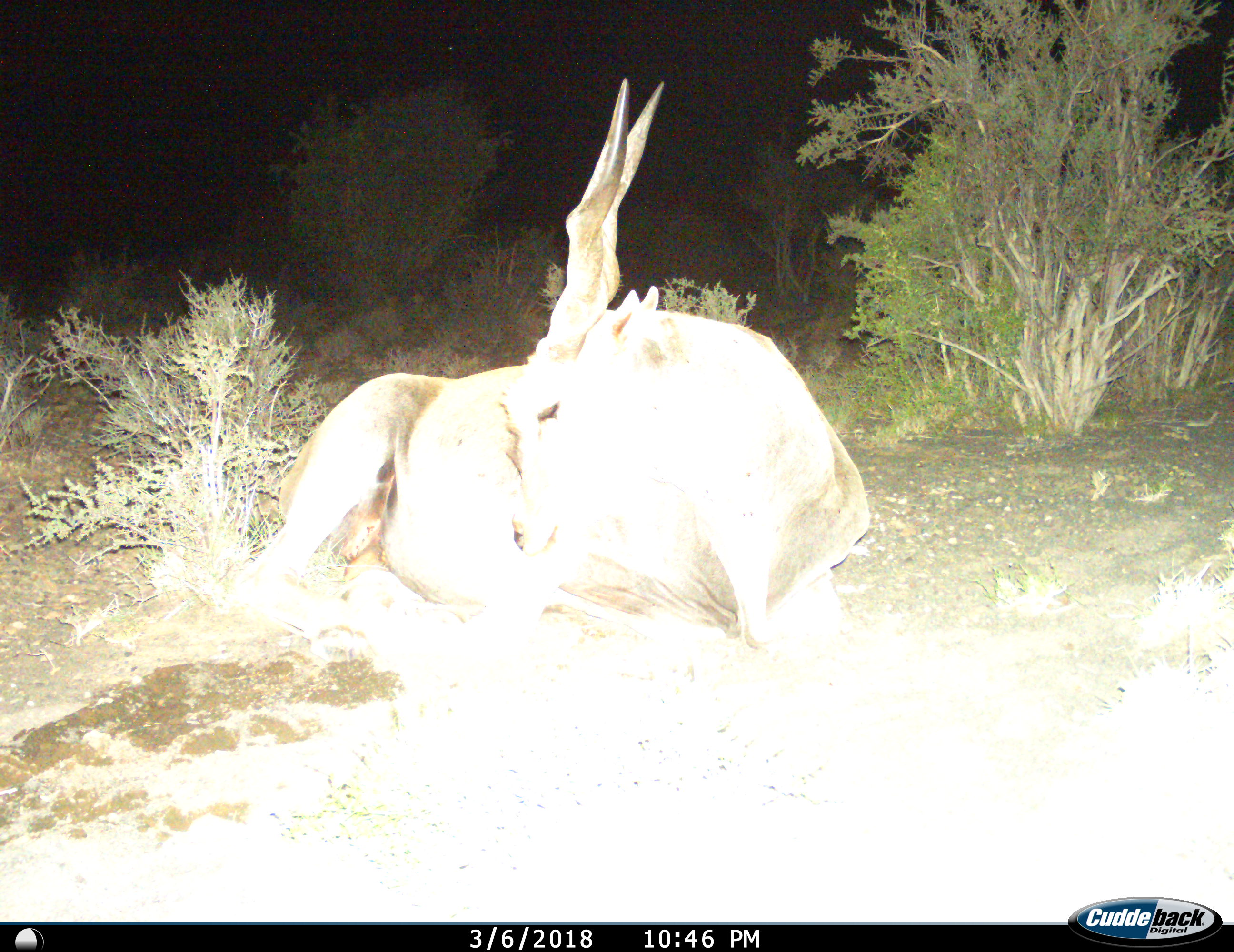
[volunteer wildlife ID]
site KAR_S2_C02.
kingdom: Animalia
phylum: Chordata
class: Mammalia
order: Artiodactyla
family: Bovidae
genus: Tragelaphus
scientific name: Tragelaphus oryx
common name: eland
Eland (Tragelaphus oryx), count 1. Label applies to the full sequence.